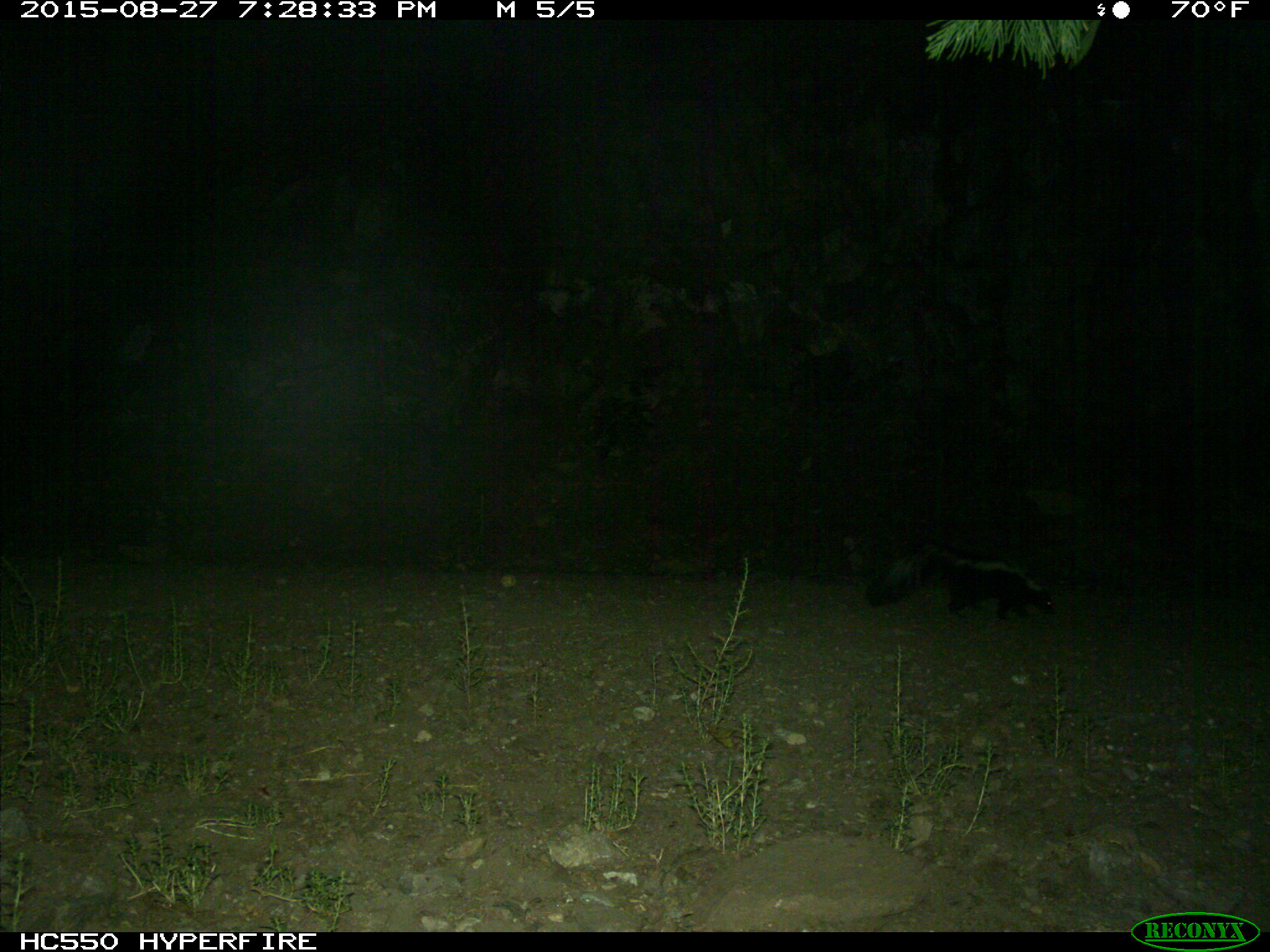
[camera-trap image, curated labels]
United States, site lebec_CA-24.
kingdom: Animalia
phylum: Chordata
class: Mammalia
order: Carnivora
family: Mephitidae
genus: Mephitis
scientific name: Mephitis mephitis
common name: striped skunk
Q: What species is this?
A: Mephitis mephitis (striped skunk).